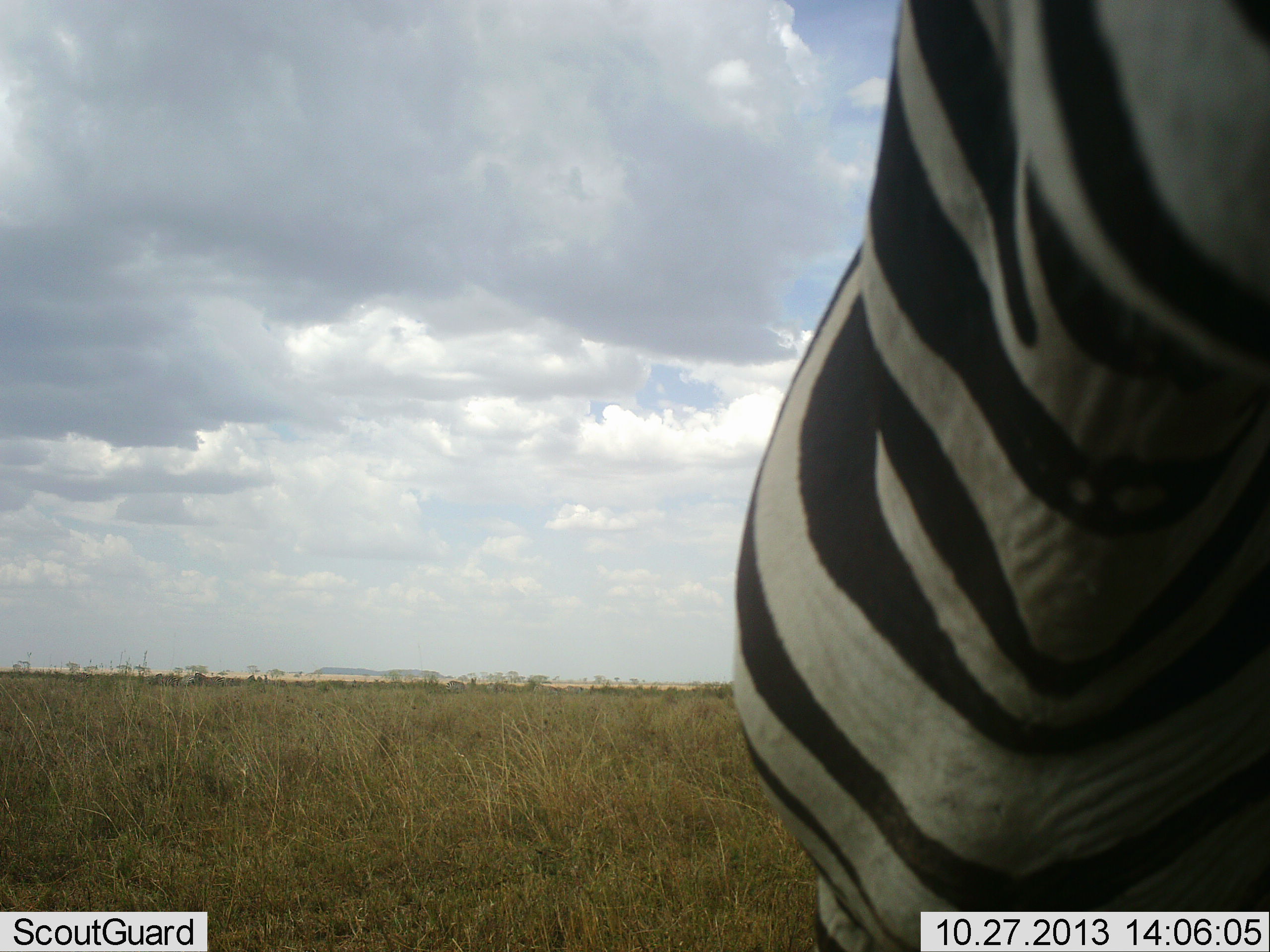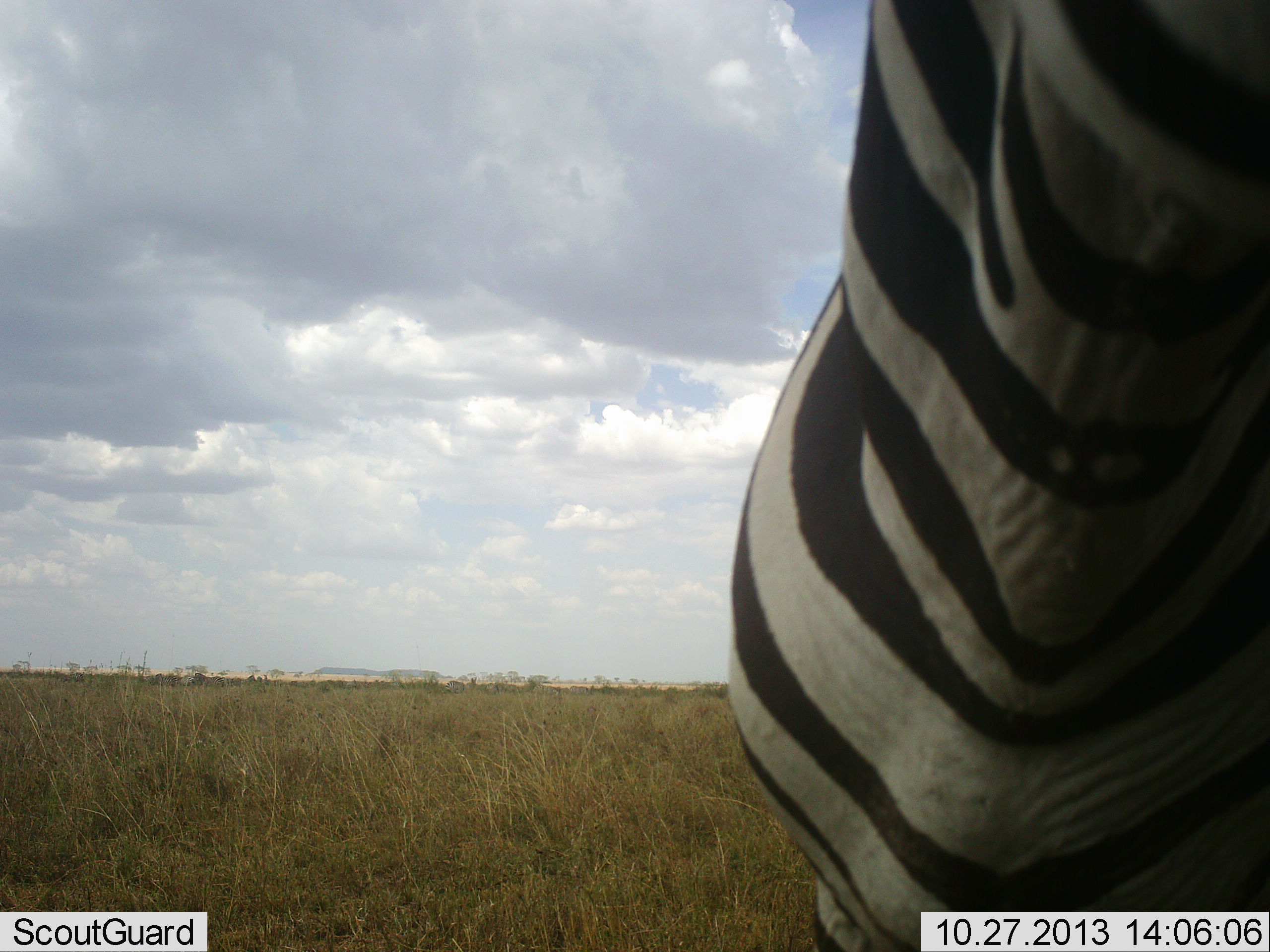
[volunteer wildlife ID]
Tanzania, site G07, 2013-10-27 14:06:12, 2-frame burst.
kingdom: Animalia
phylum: Chordata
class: Mammalia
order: Perissodactyla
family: Equidae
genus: Equus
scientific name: Equus quagga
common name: plains zebra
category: zebra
Zebra (plains zebra) (Equus quagga), count 1. Behavior (volunteer vote fractions): standing 93%, resting 0%, moving 7%, interacting 0%. Young present (vote fraction): 0%. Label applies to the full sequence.